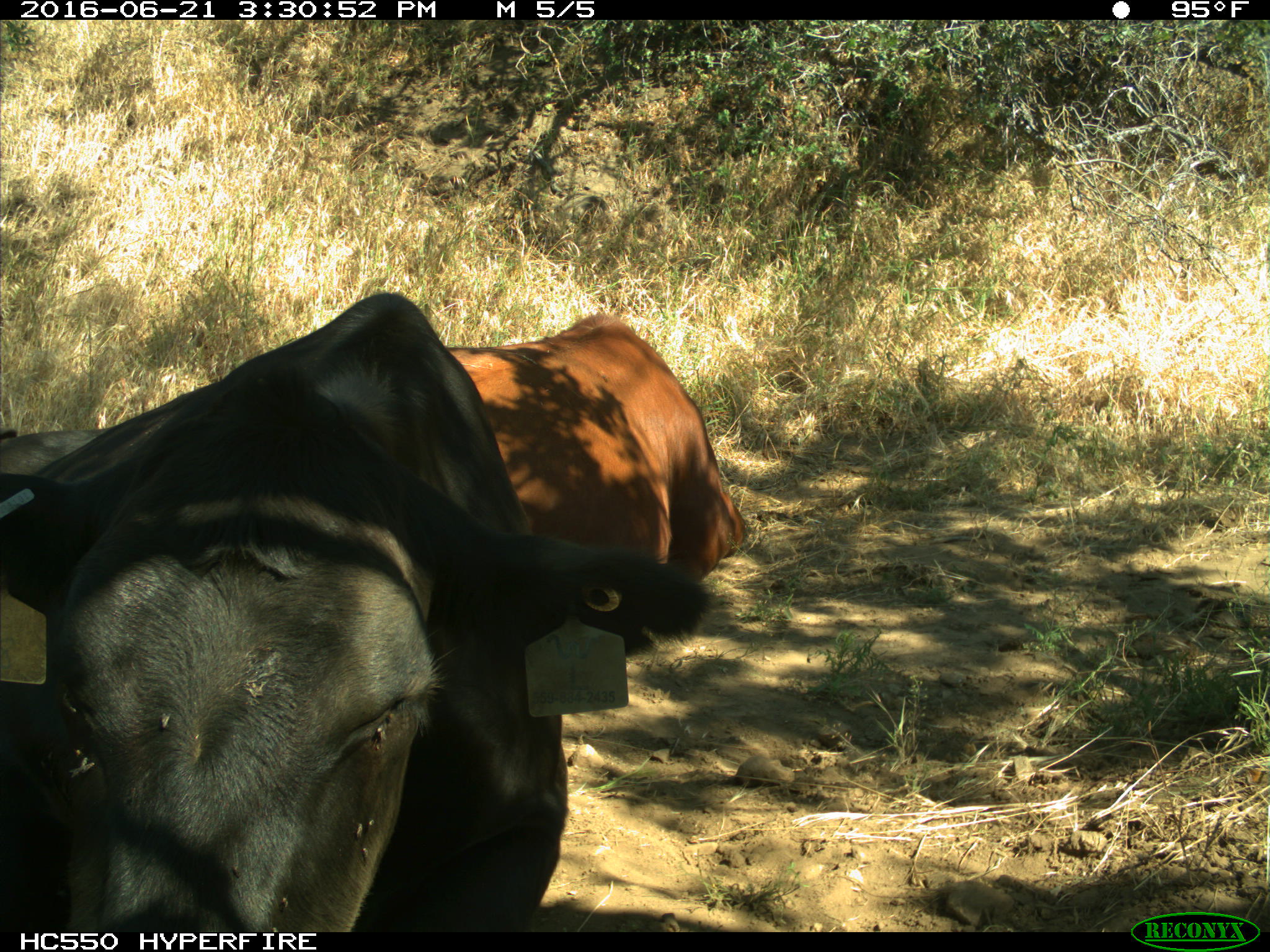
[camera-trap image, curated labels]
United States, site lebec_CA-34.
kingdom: Animalia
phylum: Chordata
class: Mammalia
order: Artiodactyla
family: Bovidae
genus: Bos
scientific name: Bos taurus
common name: domestic cow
Bos taurus (domestic cow).